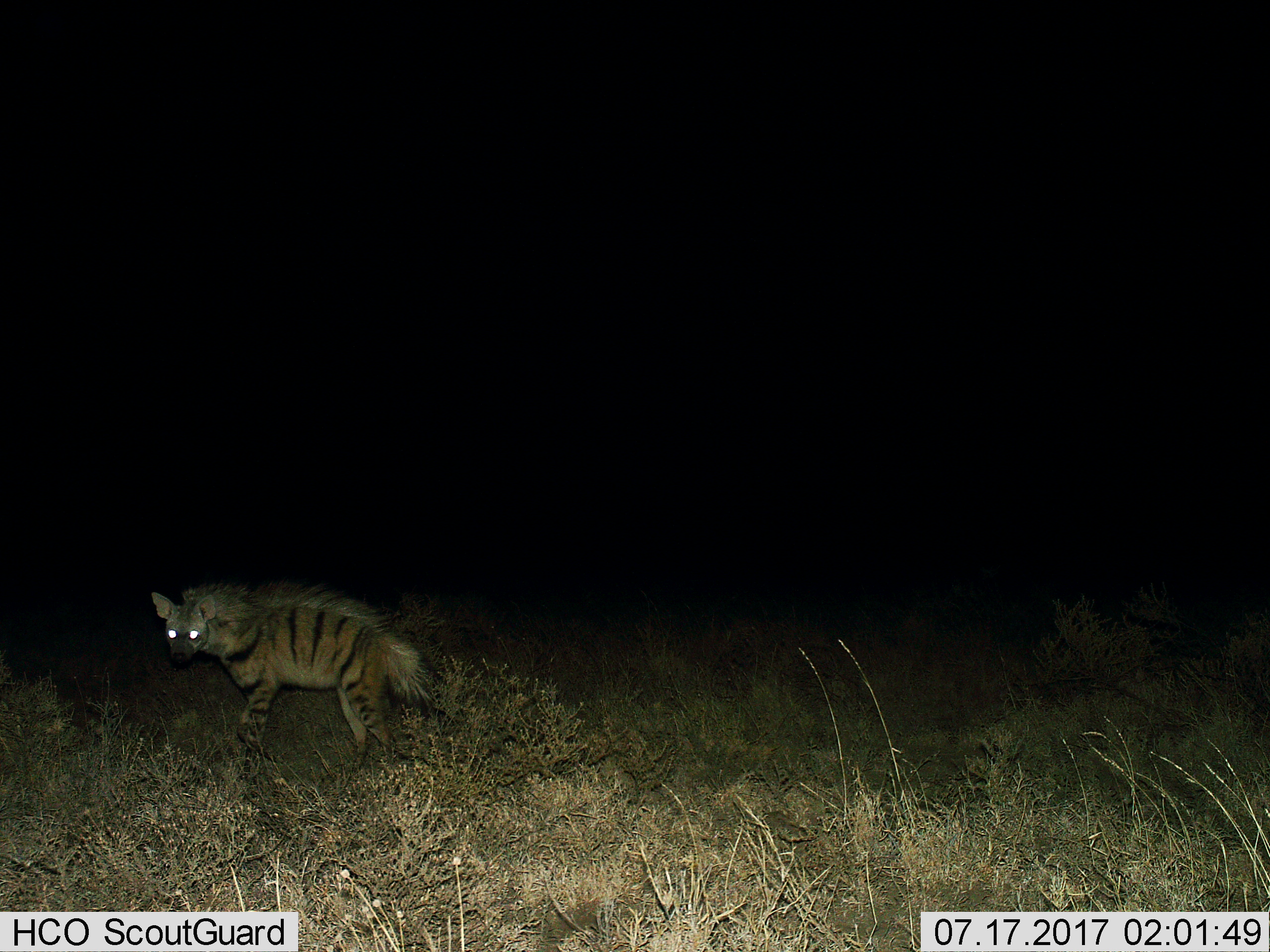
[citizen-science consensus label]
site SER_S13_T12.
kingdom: Animalia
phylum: Chordata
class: Mammalia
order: Carnivora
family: Hyaenidae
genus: Hyaena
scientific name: Hyaena hyaena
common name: striped hyena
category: hyenastriped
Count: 1.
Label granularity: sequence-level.